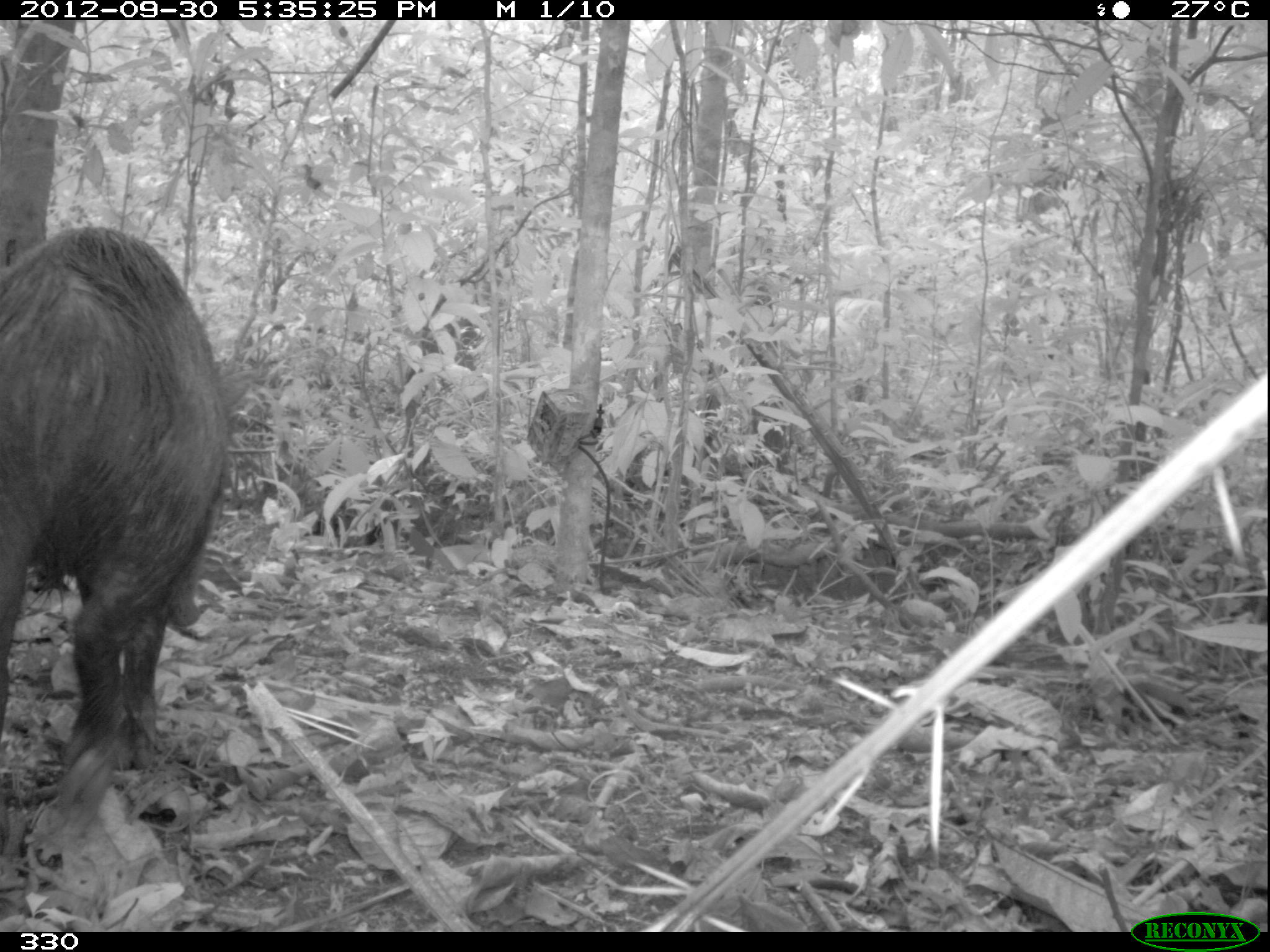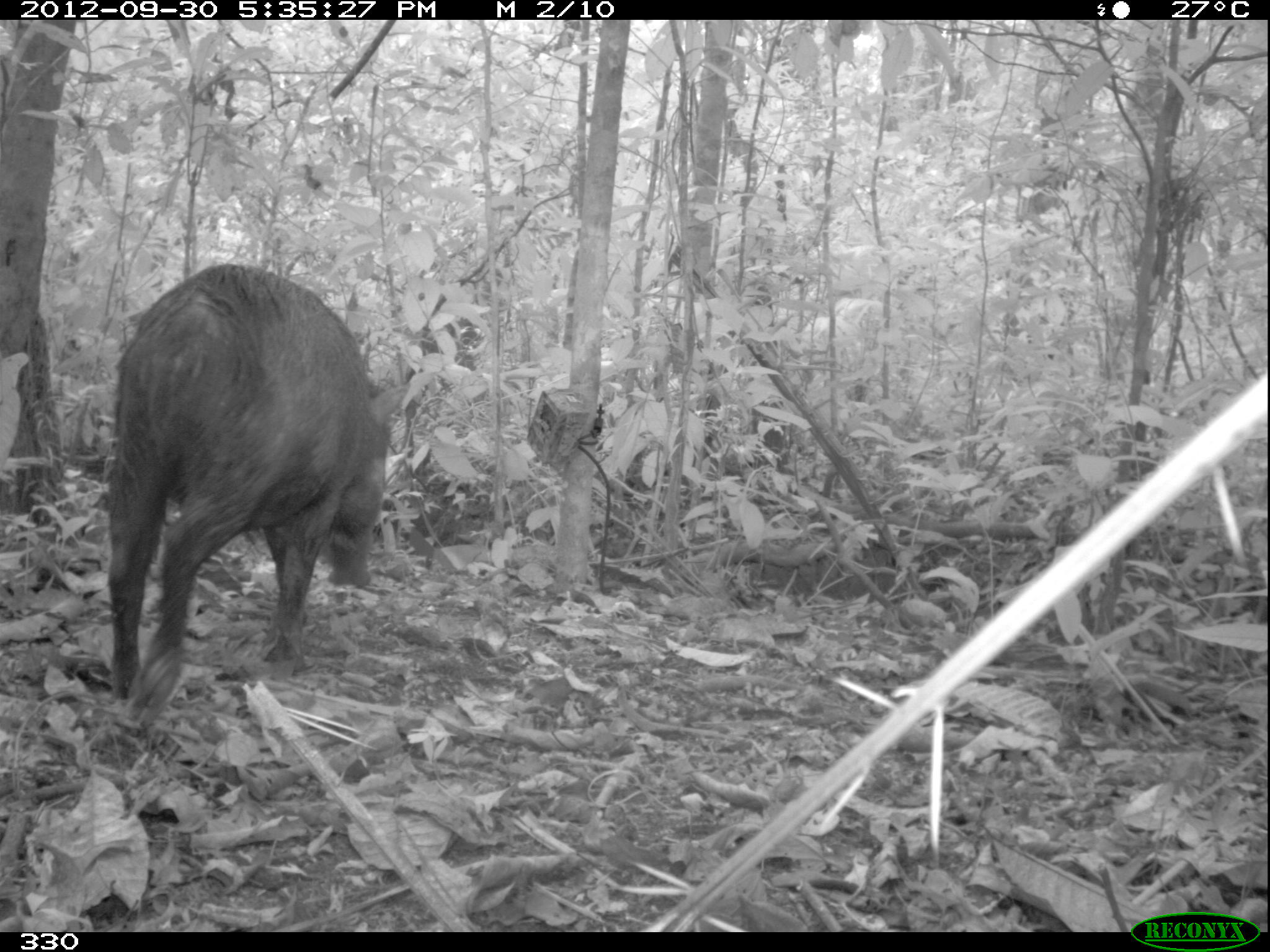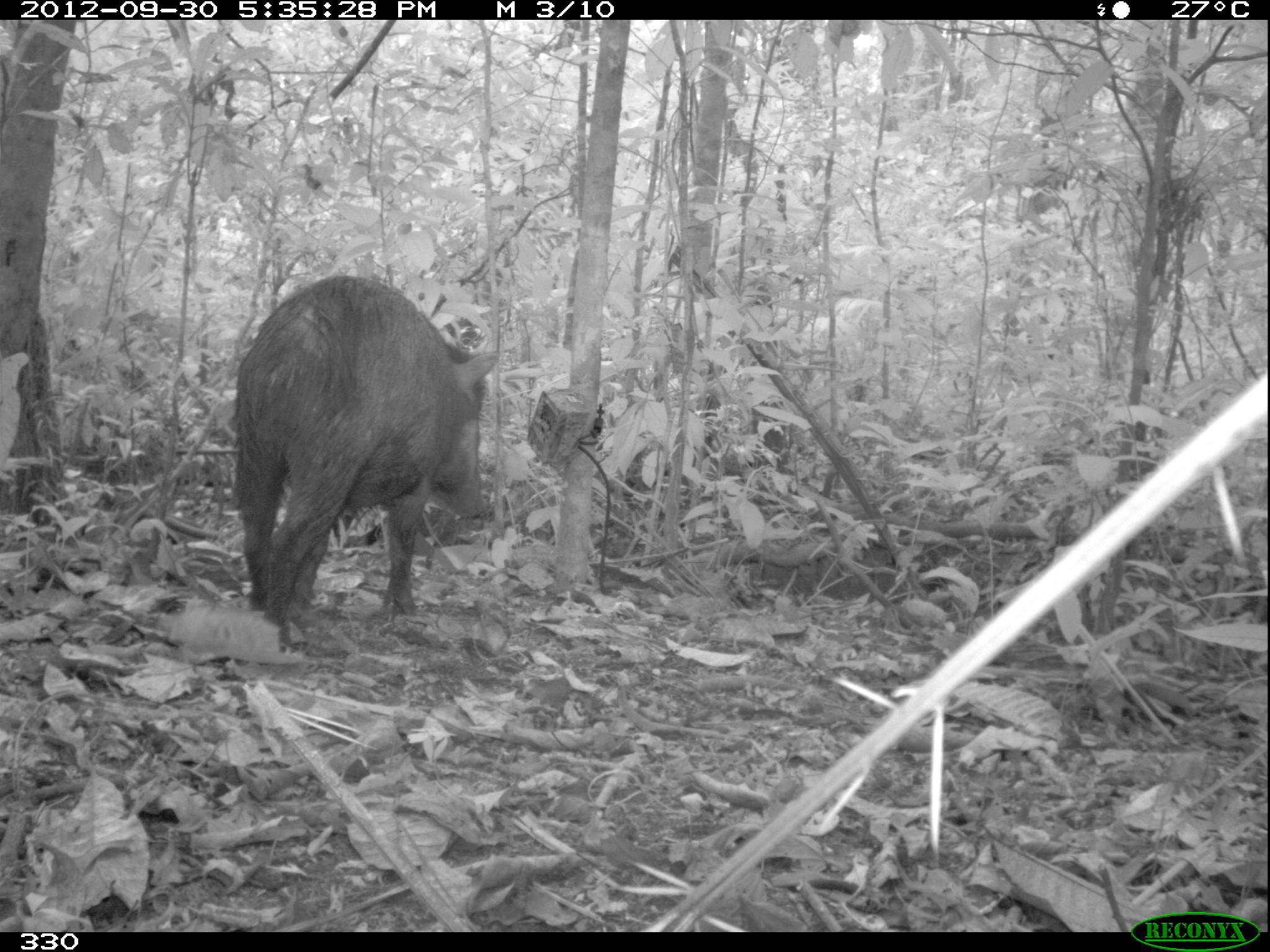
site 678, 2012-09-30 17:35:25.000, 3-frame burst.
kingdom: Animalia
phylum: Chordata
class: Mammalia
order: Artiodactyla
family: Tayassuidae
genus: Tayassu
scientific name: Tayassu pecari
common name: white-lipped peccary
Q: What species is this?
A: Tayassu pecari (white-lipped peccary).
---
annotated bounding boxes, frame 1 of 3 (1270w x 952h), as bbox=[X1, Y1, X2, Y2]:
tayassu pecari: bbox=[0, 219, 230, 830]